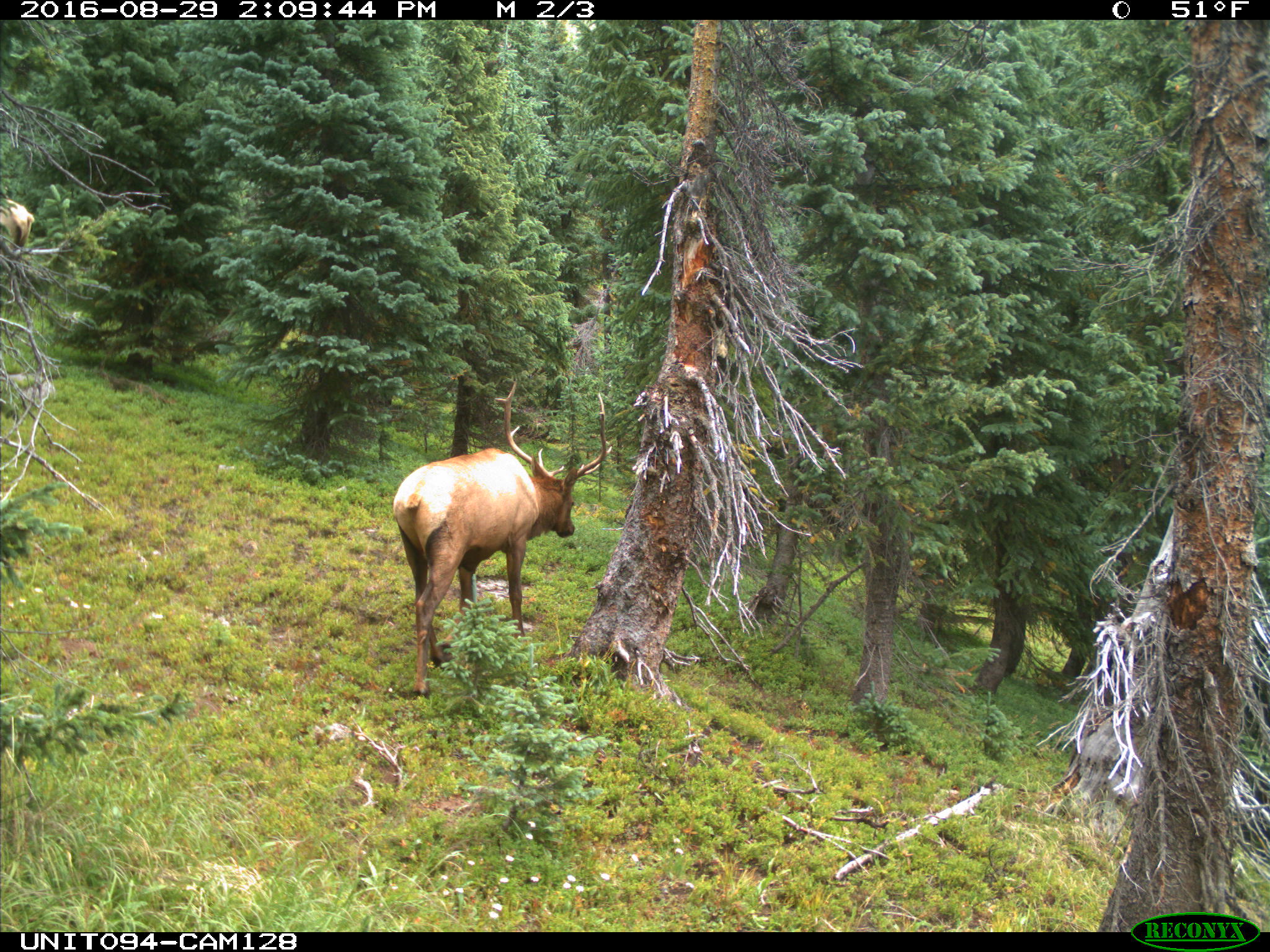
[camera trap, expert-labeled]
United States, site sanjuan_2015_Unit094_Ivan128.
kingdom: Animalia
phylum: Chordata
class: Mammalia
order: Artiodactyla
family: Cervidae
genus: Cervus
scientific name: Cervus elaphus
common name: red deer